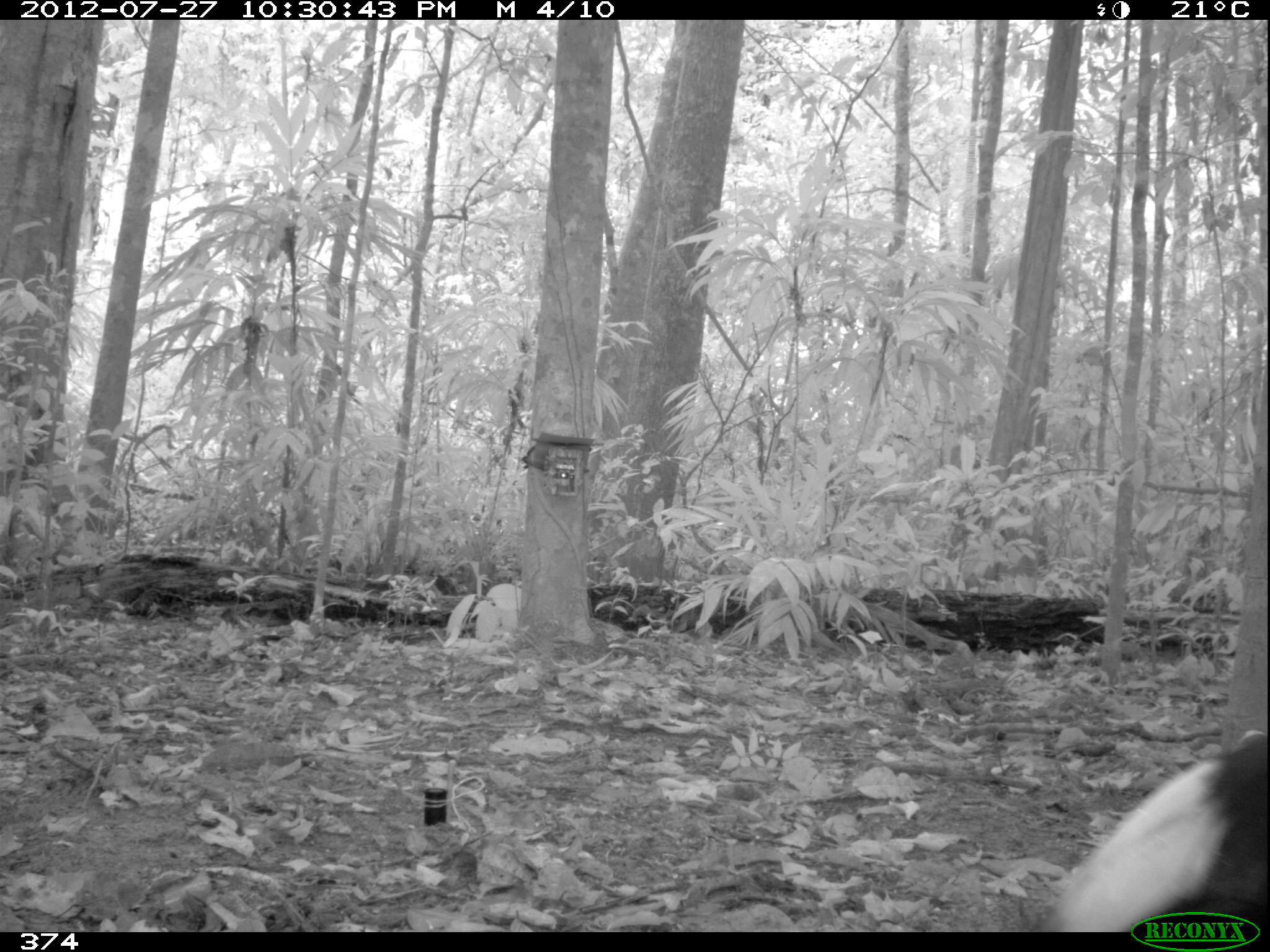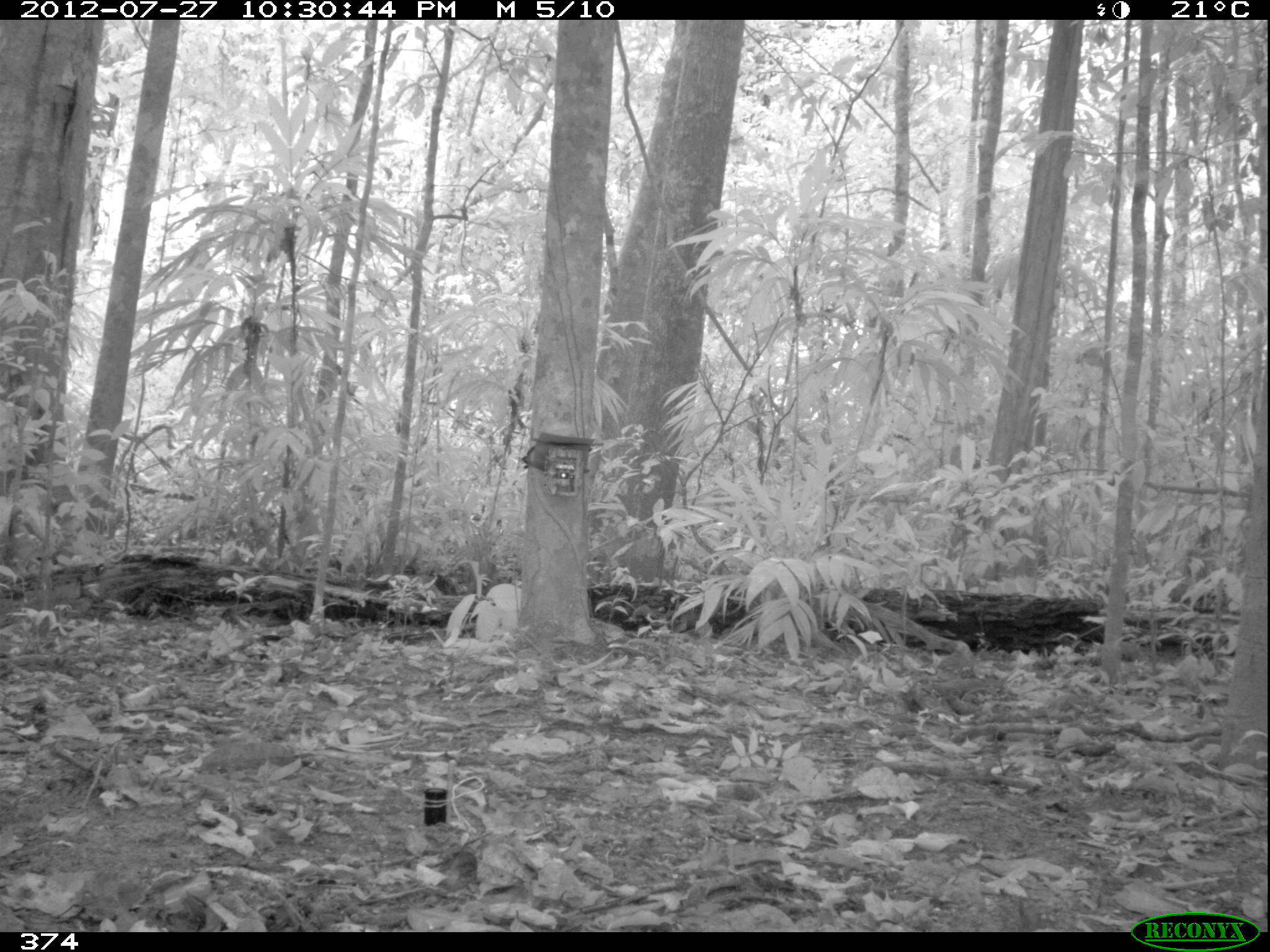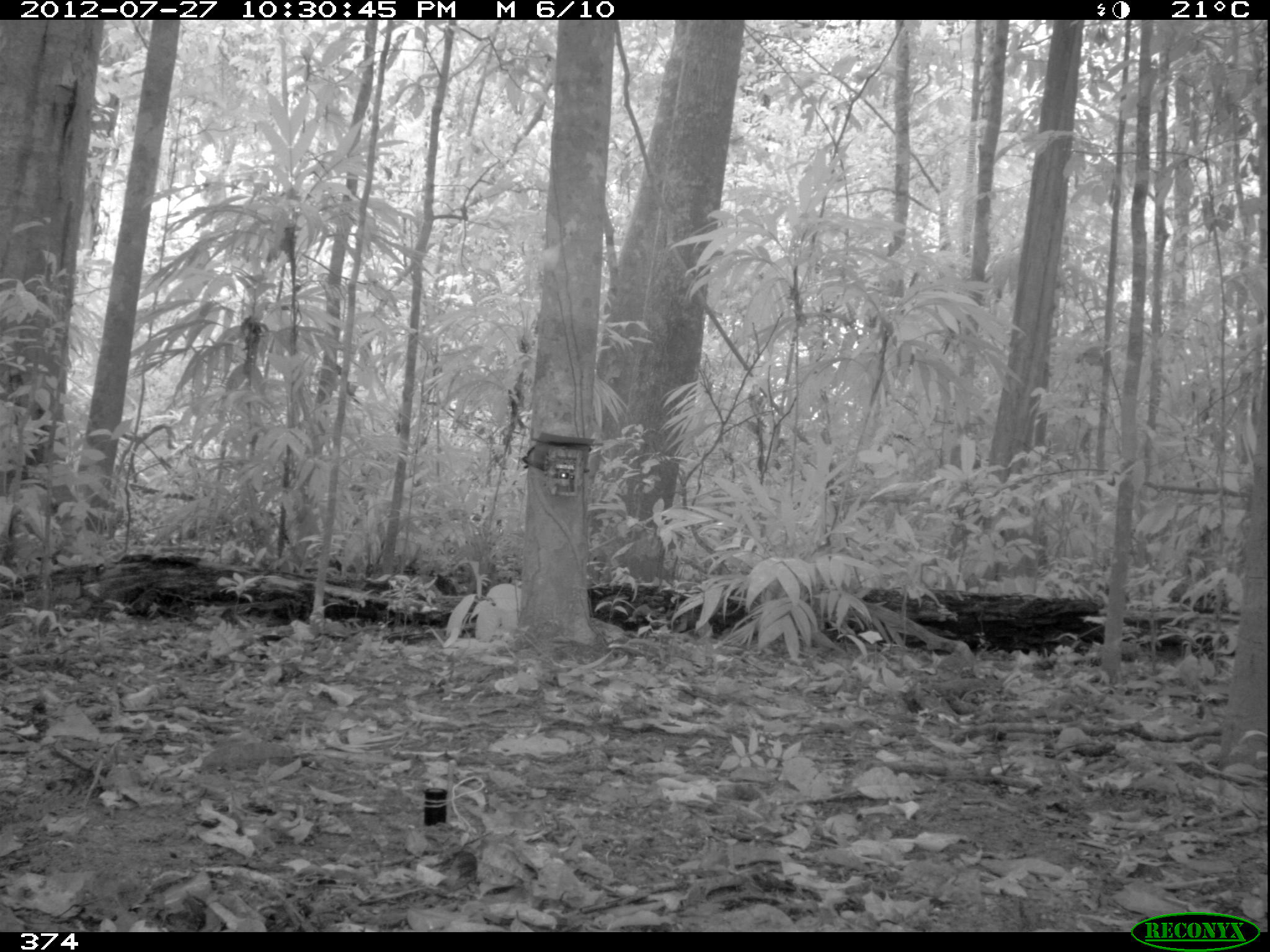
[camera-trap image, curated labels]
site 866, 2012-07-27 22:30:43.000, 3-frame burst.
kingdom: Animalia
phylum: Chordata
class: Aves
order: Gruiformes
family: Psophiidae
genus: Psophia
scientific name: Psophia leucoptera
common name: pale-winged trumpeter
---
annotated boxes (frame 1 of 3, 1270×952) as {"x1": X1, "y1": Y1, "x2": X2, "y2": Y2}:
psophia leucoptera: {"x1": 1043, "y1": 736, "x2": 1270, "y2": 930}